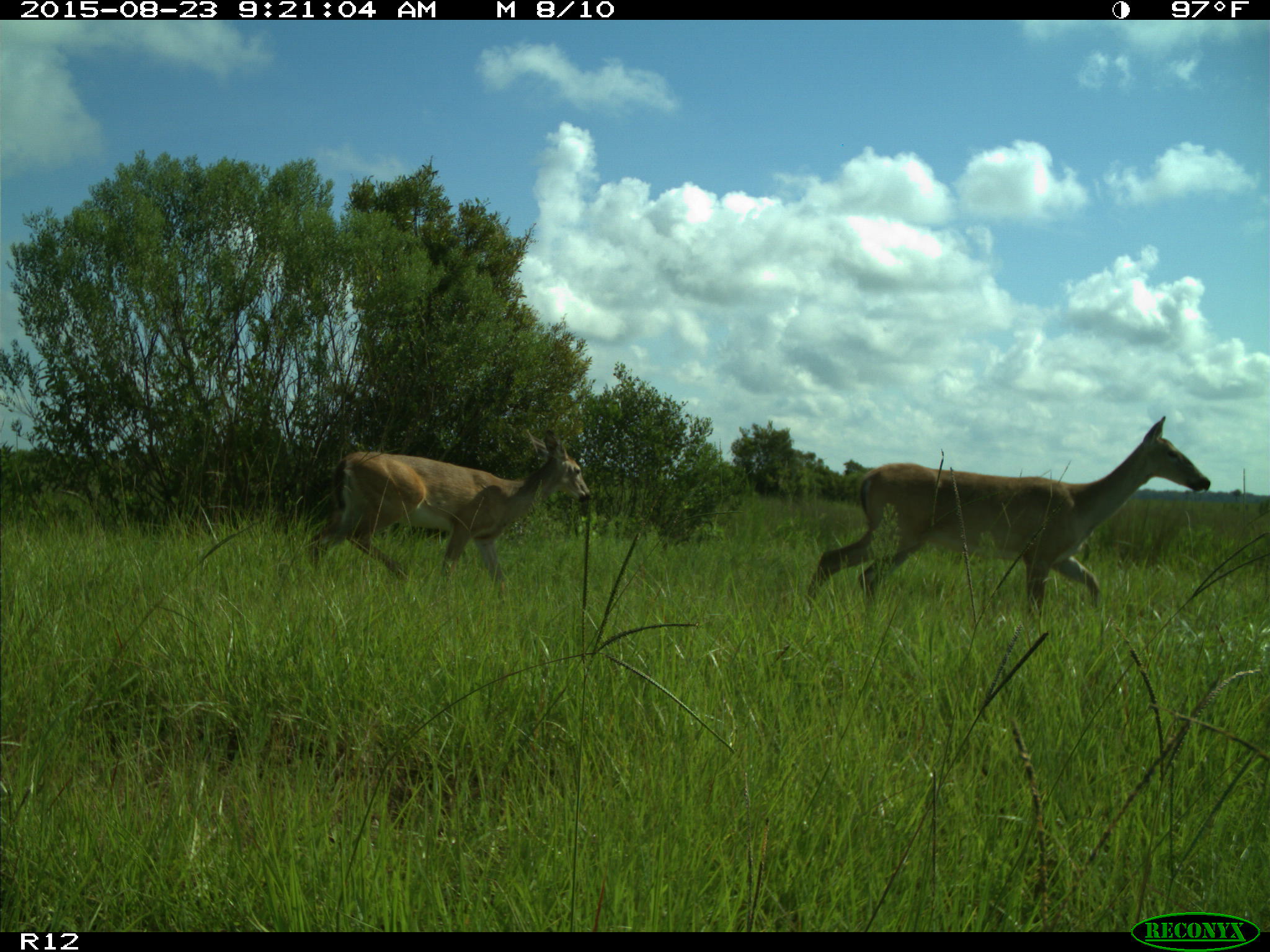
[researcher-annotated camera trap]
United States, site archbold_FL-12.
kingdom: Animalia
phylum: Chordata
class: Mammalia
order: Artiodactyla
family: Cervidae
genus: Odocoileus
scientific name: Odocoileus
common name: deer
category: unidentified deer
Unidentified deer (deer) (Odocoileus).